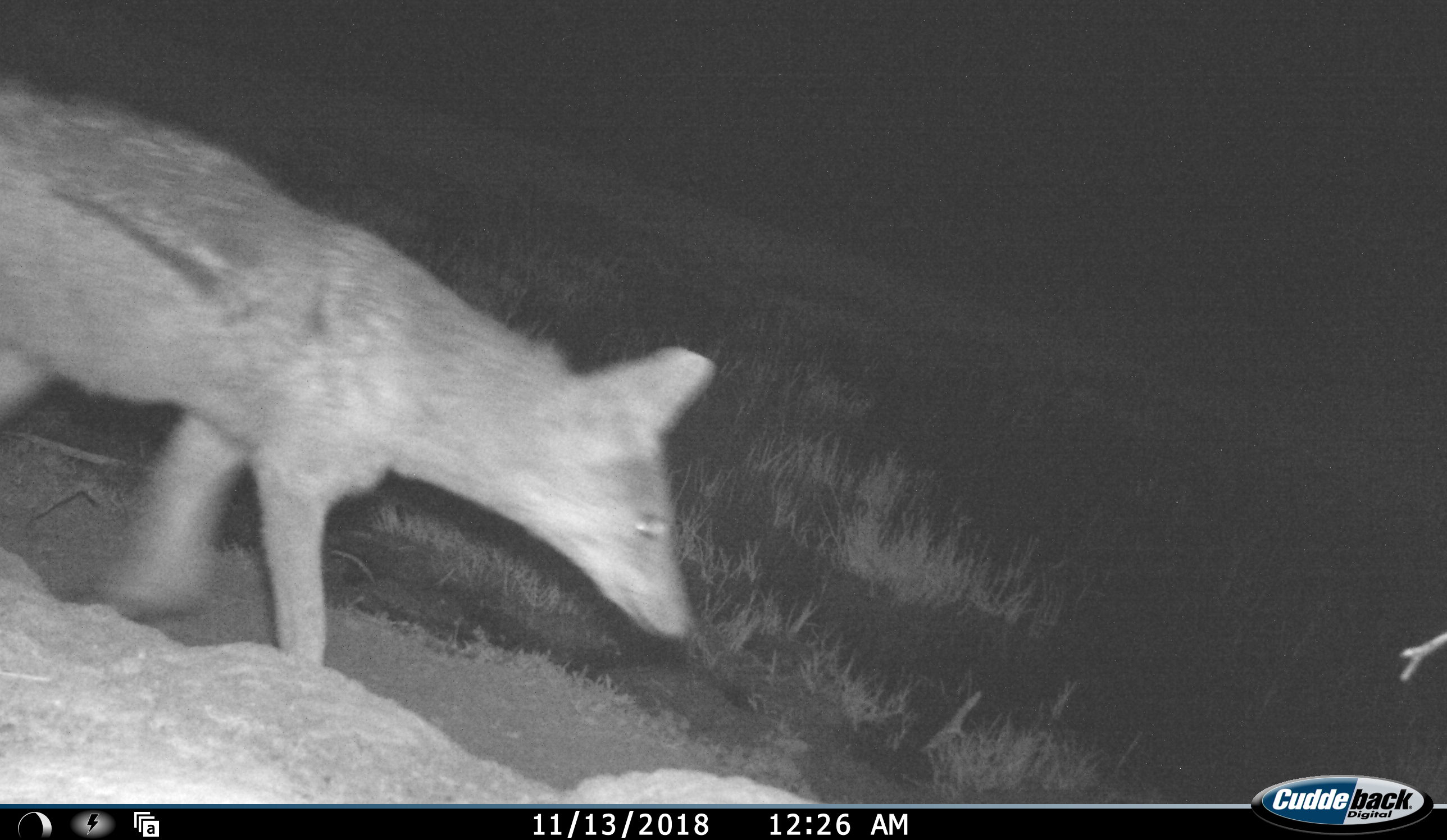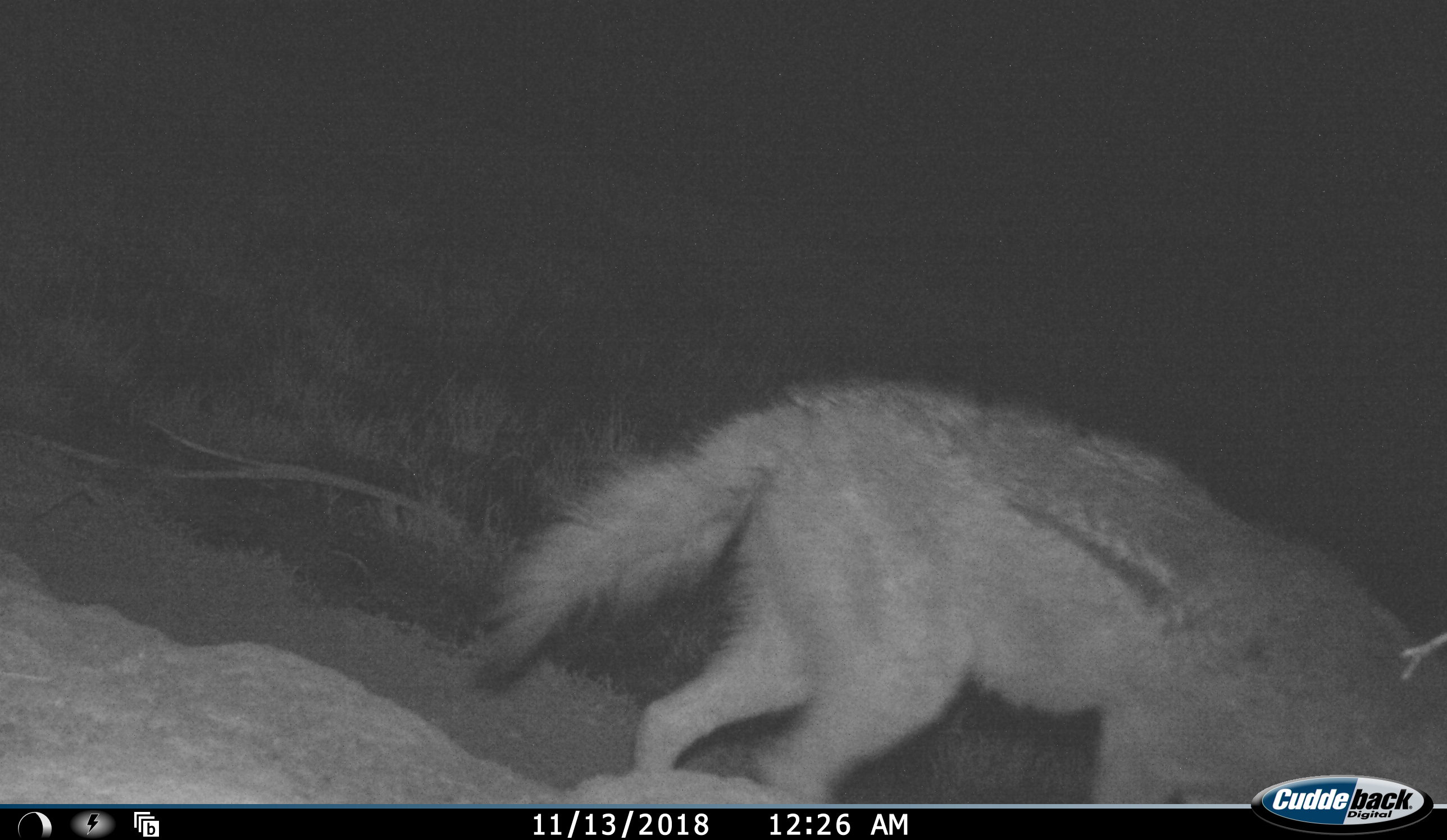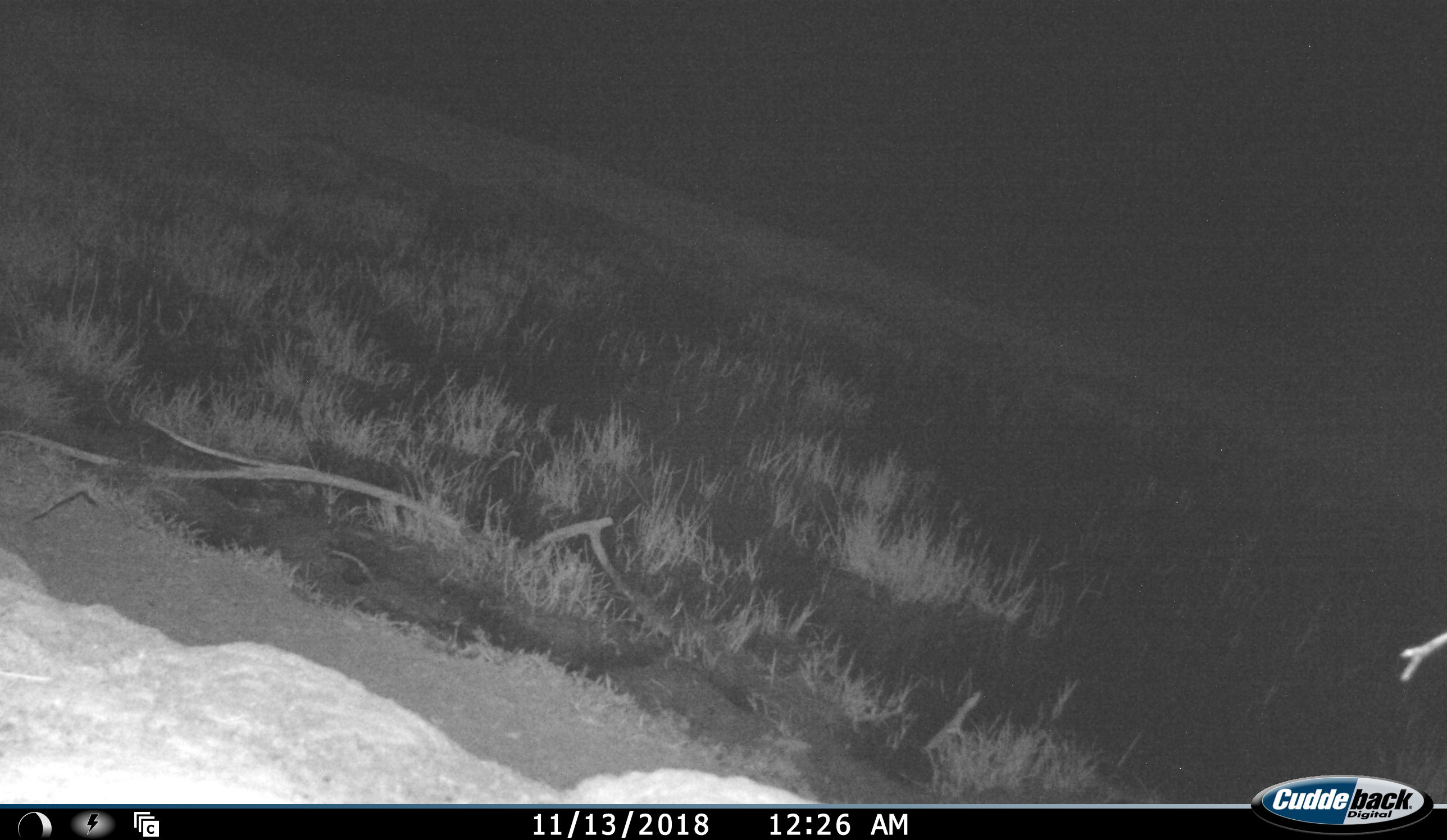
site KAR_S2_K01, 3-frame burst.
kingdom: Animalia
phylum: Chordata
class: Mammalia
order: Carnivora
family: Canidae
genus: Lupulella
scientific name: Lupulella mesomelas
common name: black-backed jackal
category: jackalblackbacked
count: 1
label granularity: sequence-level